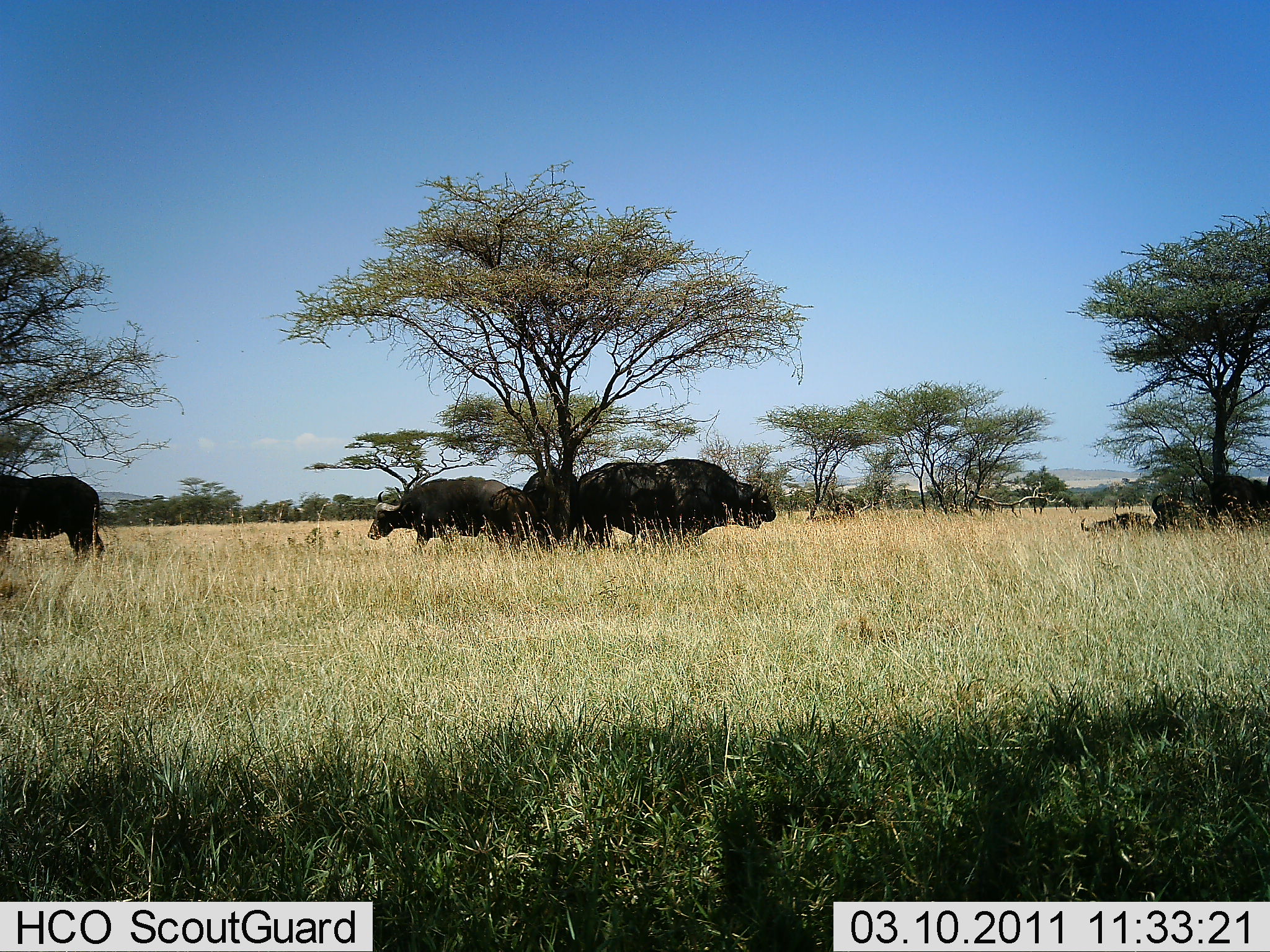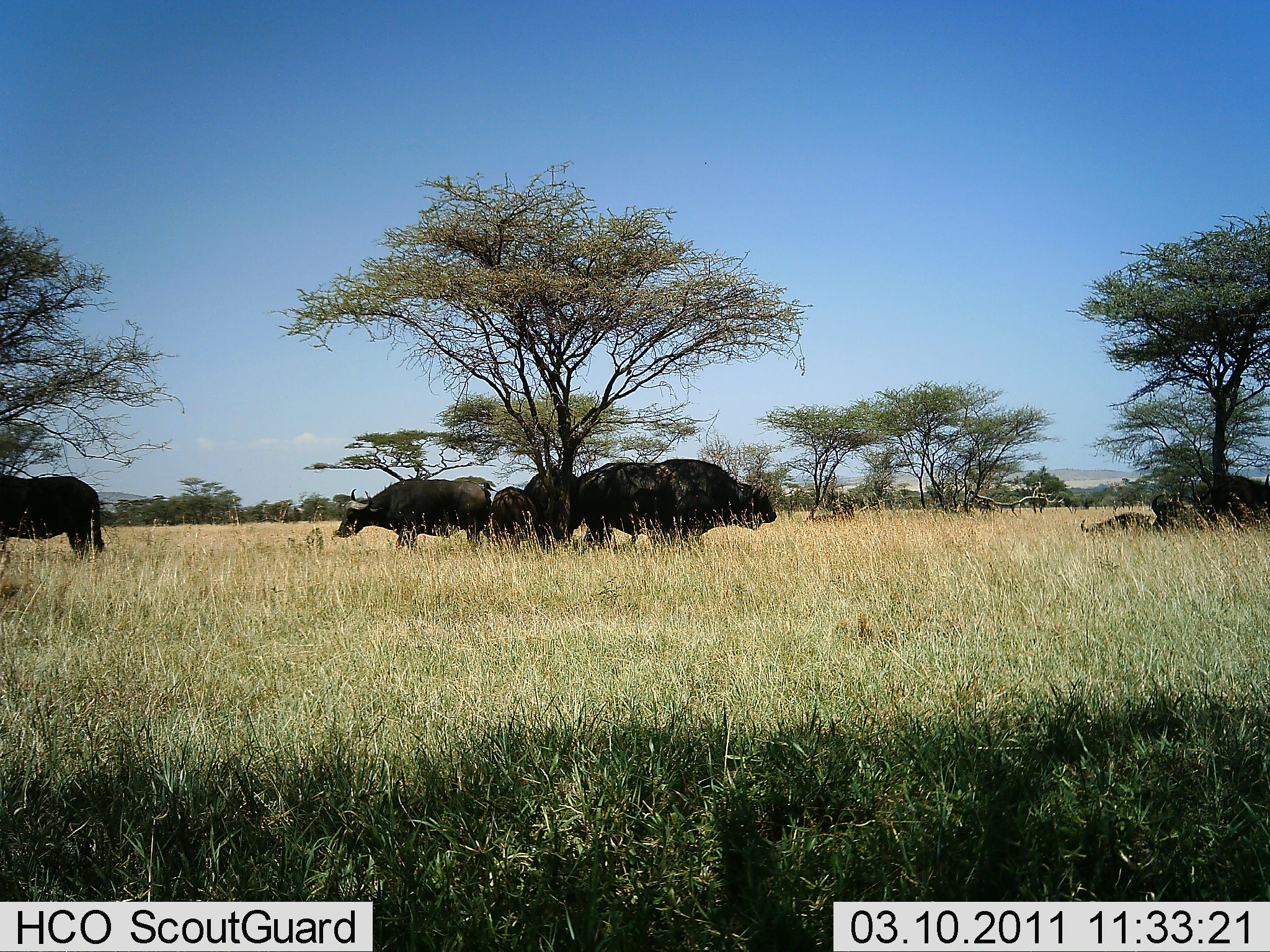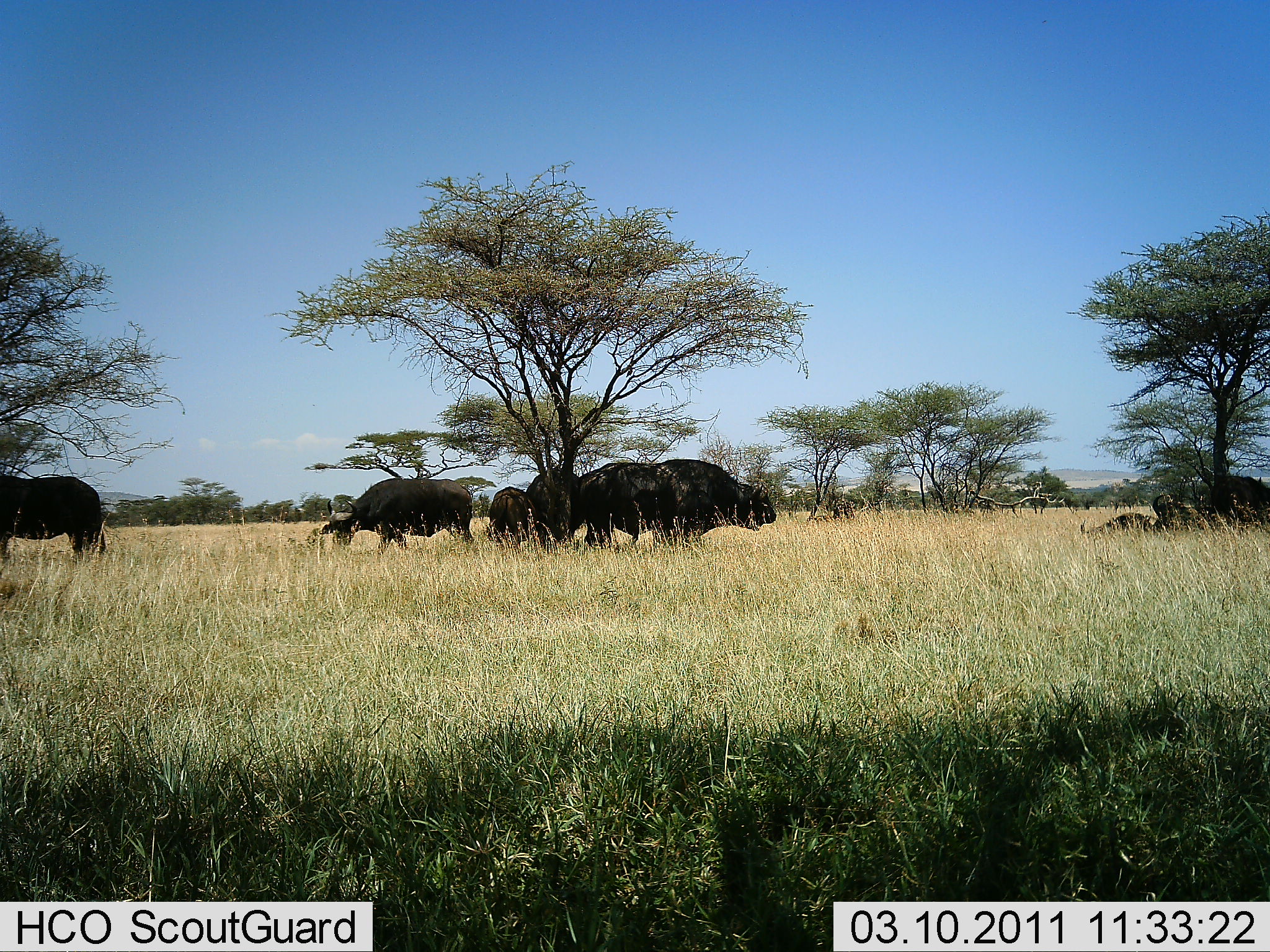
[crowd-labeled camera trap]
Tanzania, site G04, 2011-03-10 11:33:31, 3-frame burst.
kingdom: Animalia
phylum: Chordata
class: Mammalia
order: Artiodactyla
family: Bovidae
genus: Syncerus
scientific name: Syncerus caffer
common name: cape buffalo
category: buffalo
Buffalo (cape buffalo) (Syncerus caffer), count 7. Behavior (volunteer vote fractions): standing 60%, resting 90%, moving 40%, interacting 0%. Young present (vote fraction): 20%. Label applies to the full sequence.